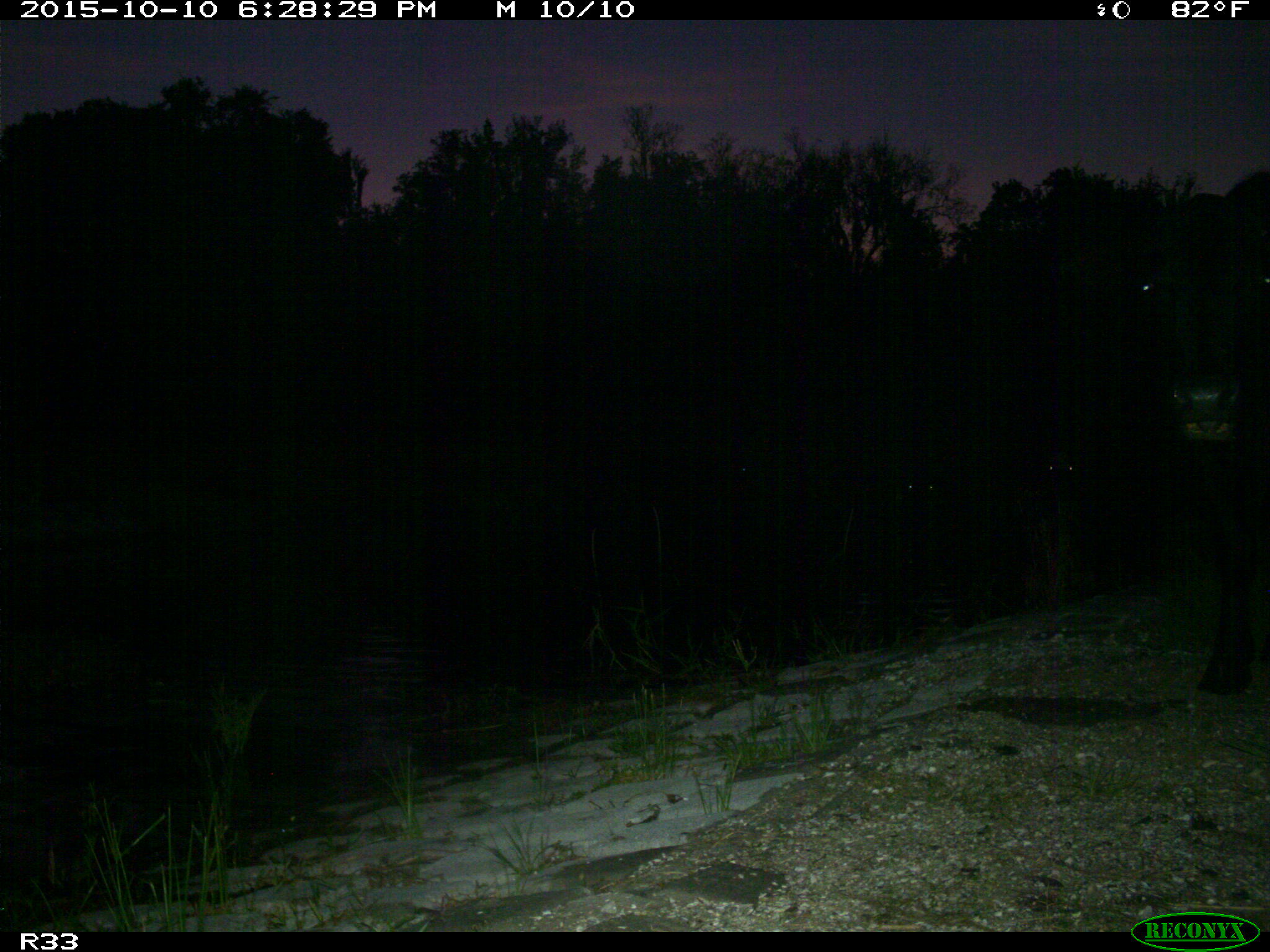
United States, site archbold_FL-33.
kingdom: Animalia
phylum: Chordata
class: Mammalia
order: Artiodactyla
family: Bovidae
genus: Bos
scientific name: Bos taurus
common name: domestic cow